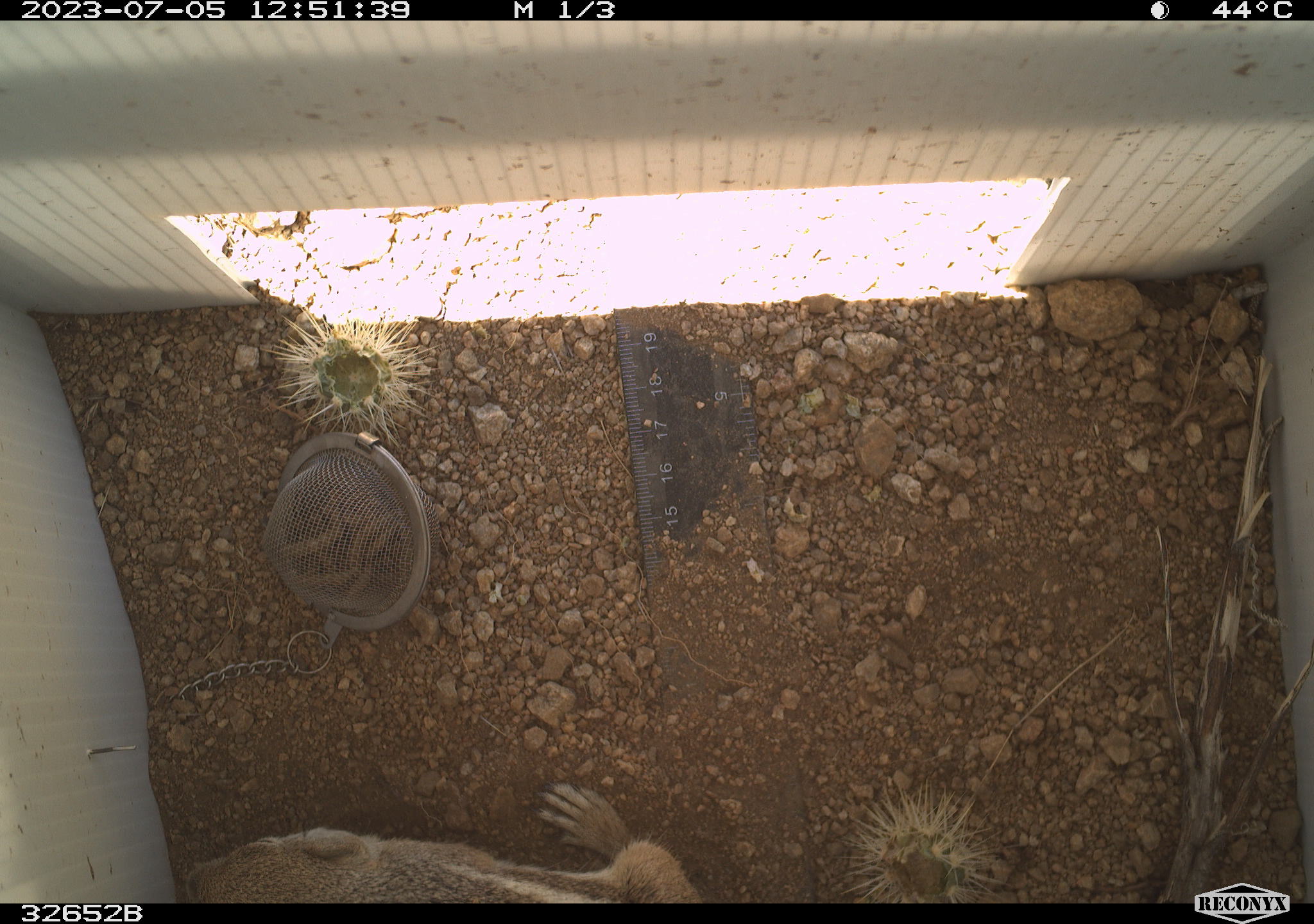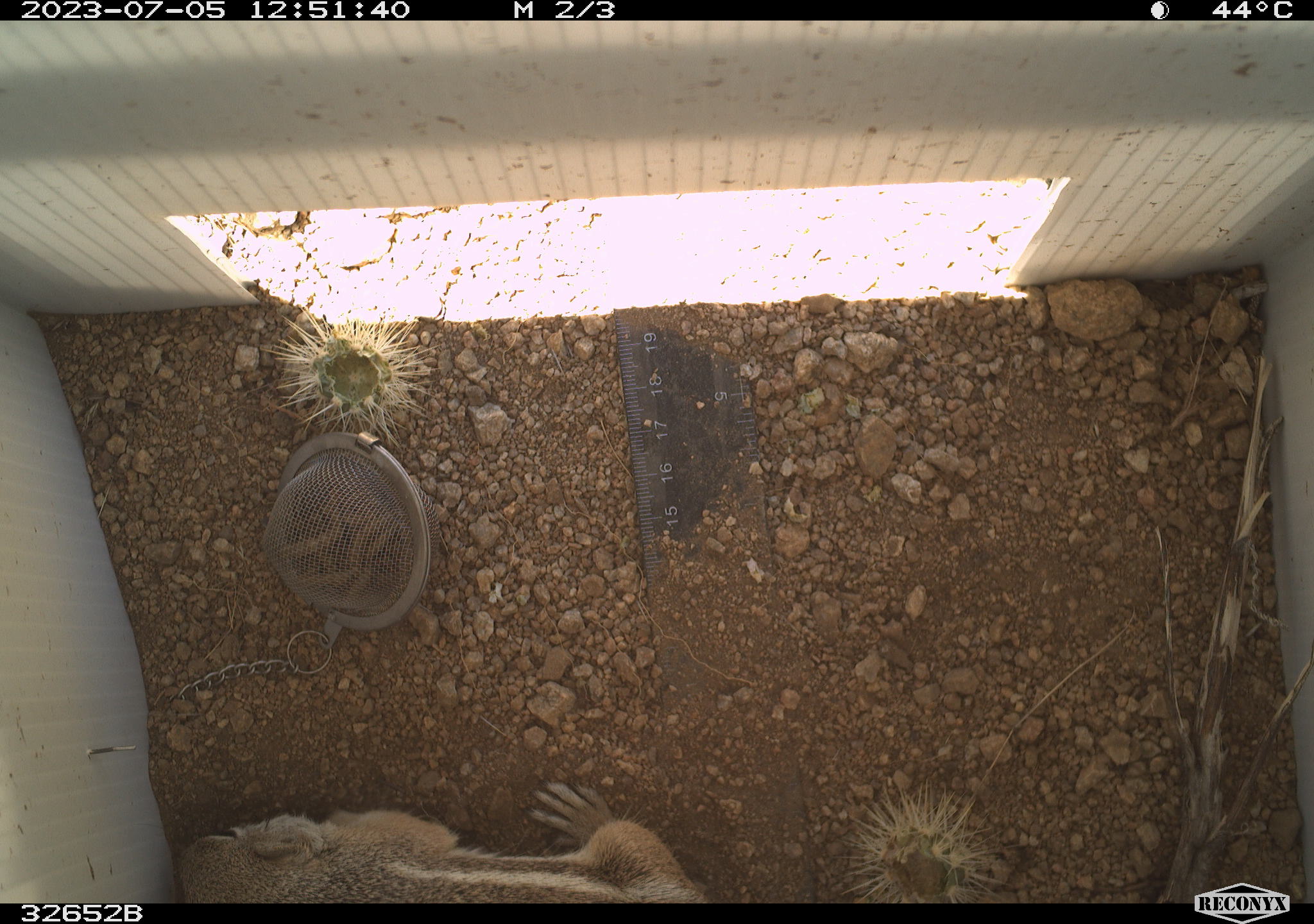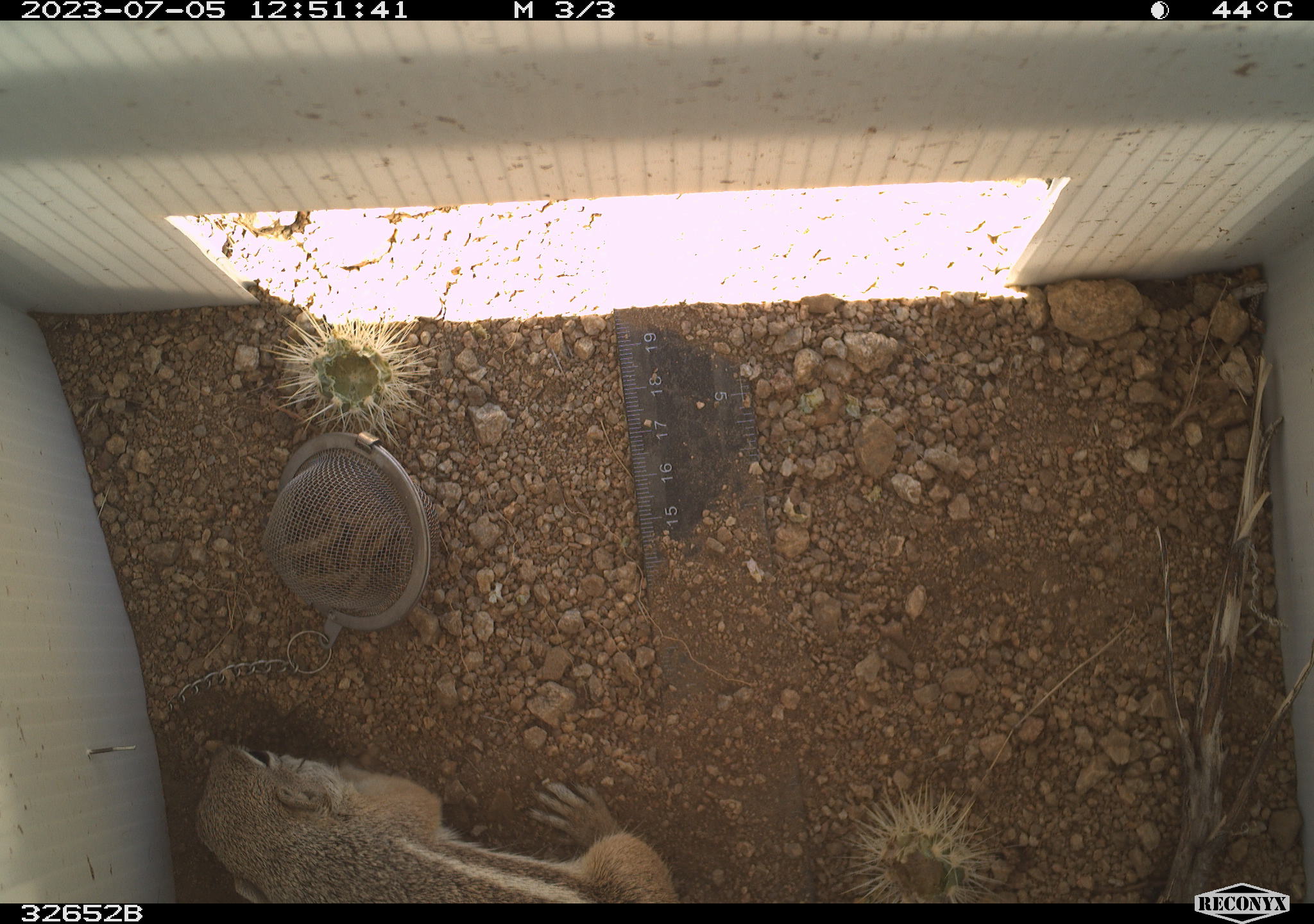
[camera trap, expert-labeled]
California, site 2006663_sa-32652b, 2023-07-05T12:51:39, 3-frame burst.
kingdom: Animalia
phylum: Chordata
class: Mammalia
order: Rodentia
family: Sciuridae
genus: Ammospermophilus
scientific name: Ammospermophilus leucurus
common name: white-tailed antelope squirrel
White-tailed antelope squirrel (Ammospermophilus leucurus).